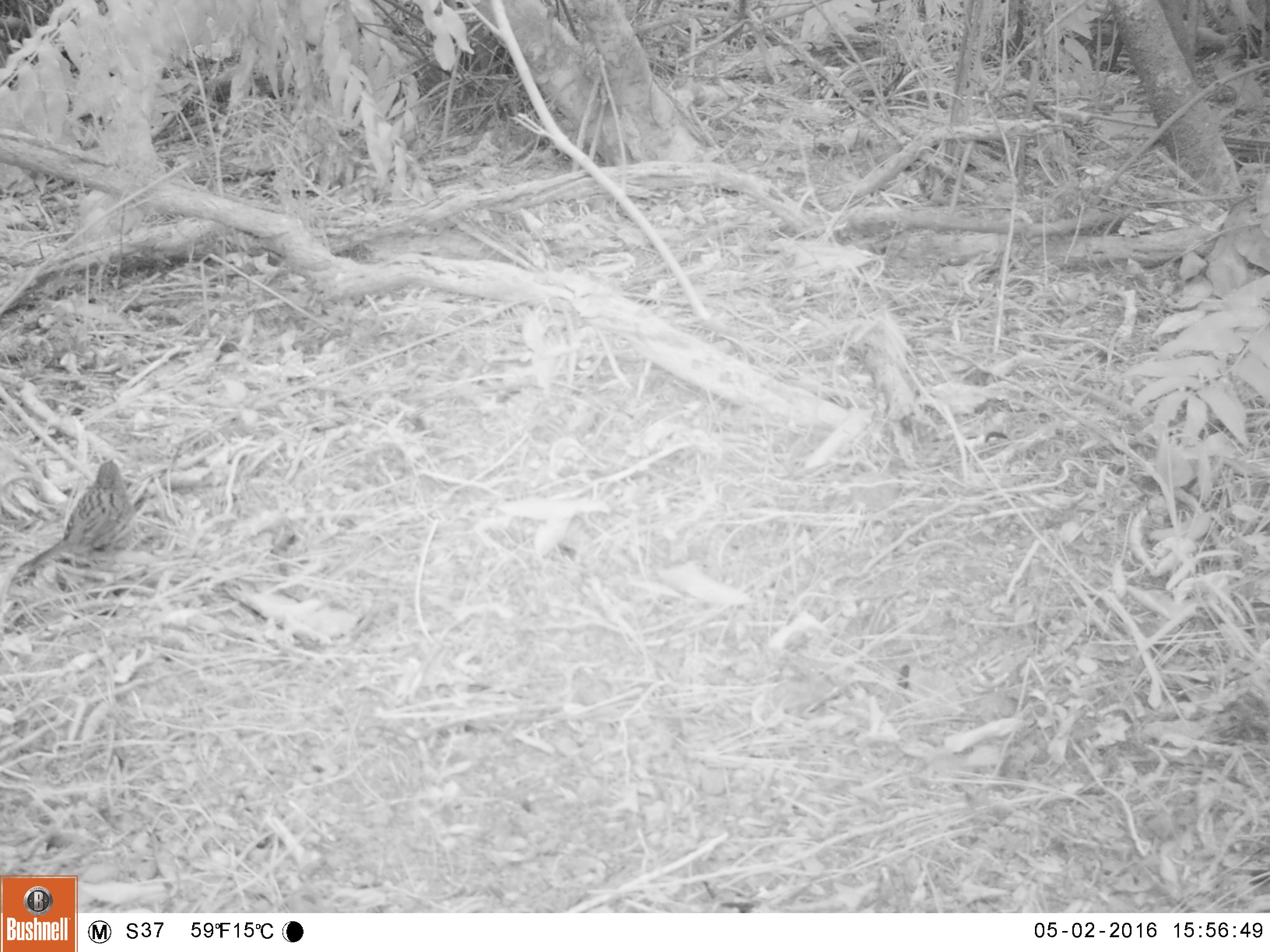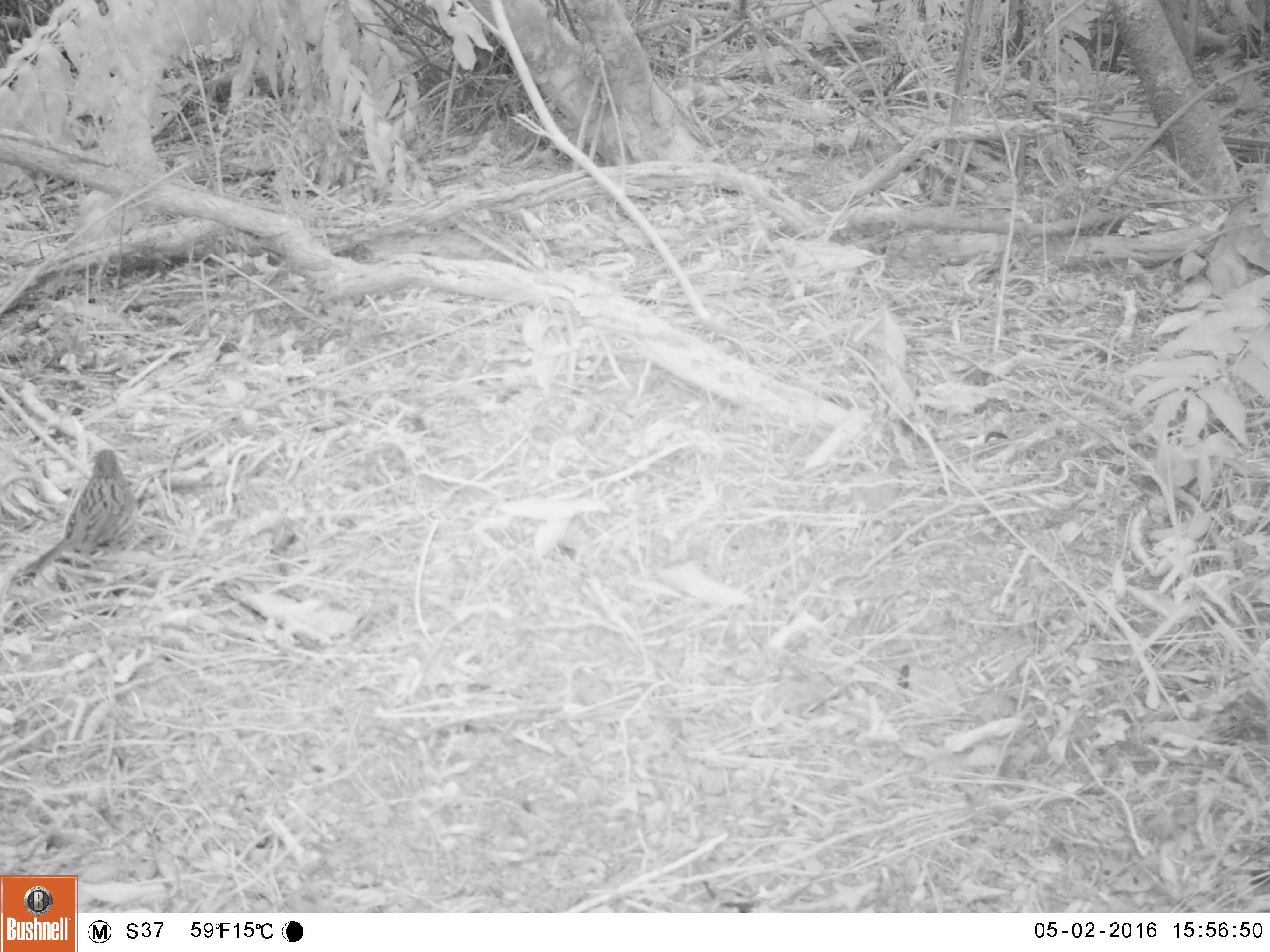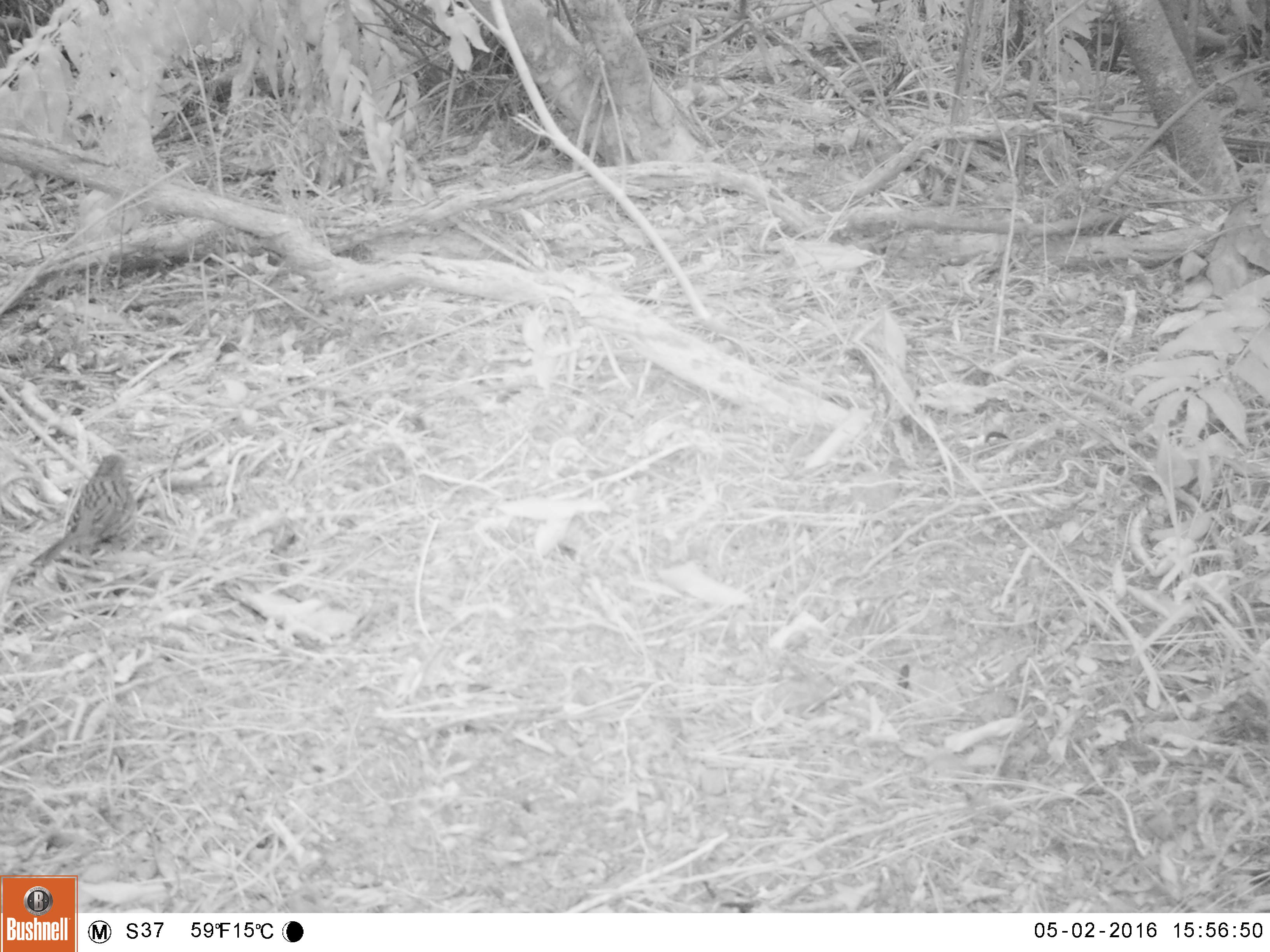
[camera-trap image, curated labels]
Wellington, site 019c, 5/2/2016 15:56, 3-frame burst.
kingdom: Animalia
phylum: Chordata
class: Aves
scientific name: Aves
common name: bird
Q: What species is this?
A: Bird (Aves).